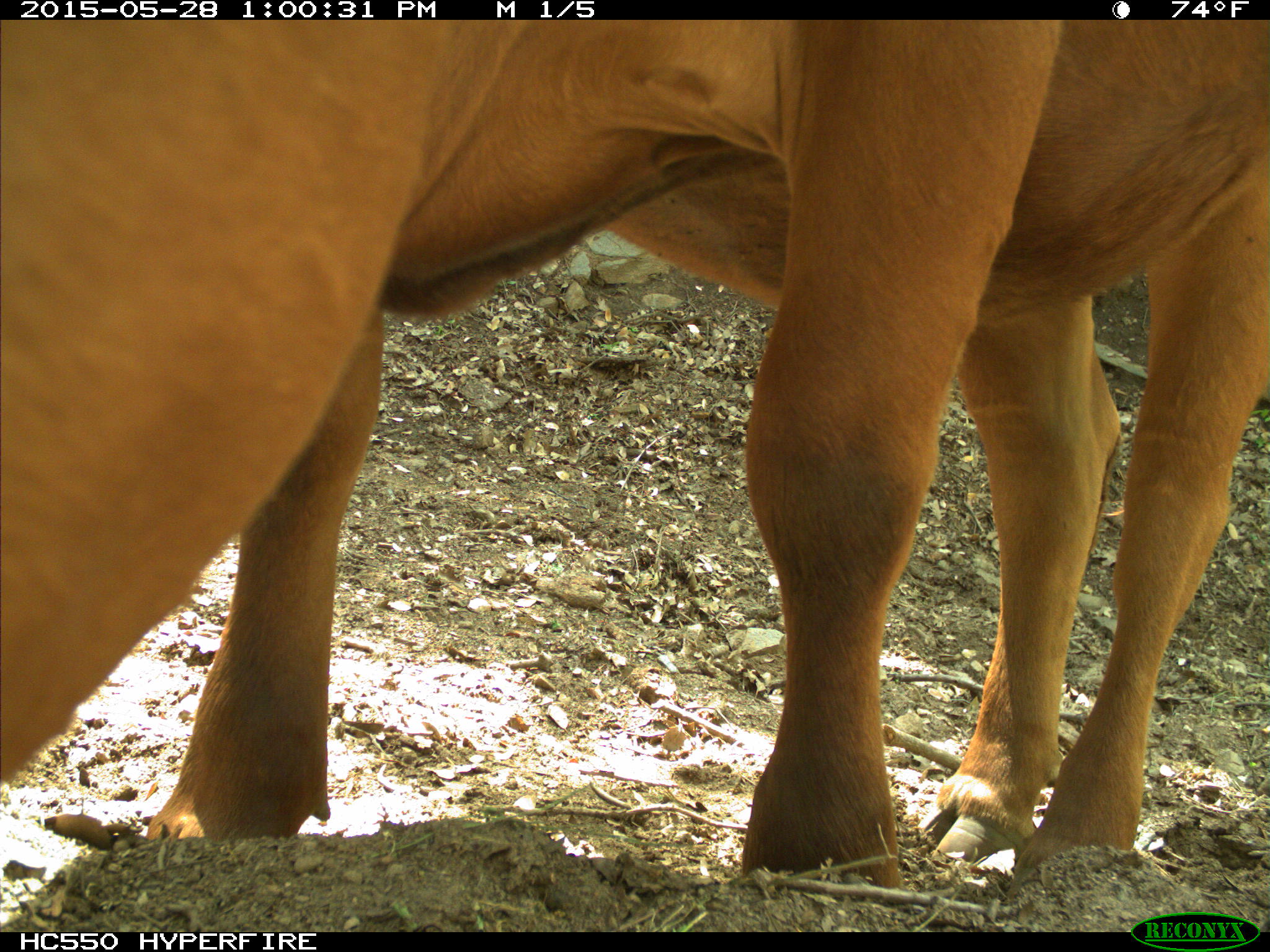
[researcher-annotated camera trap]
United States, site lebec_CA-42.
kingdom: Animalia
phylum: Chordata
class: Mammalia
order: Artiodactyla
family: Bovidae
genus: Bos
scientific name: Bos taurus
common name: domestic cow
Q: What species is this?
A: Bos taurus (domestic cow).